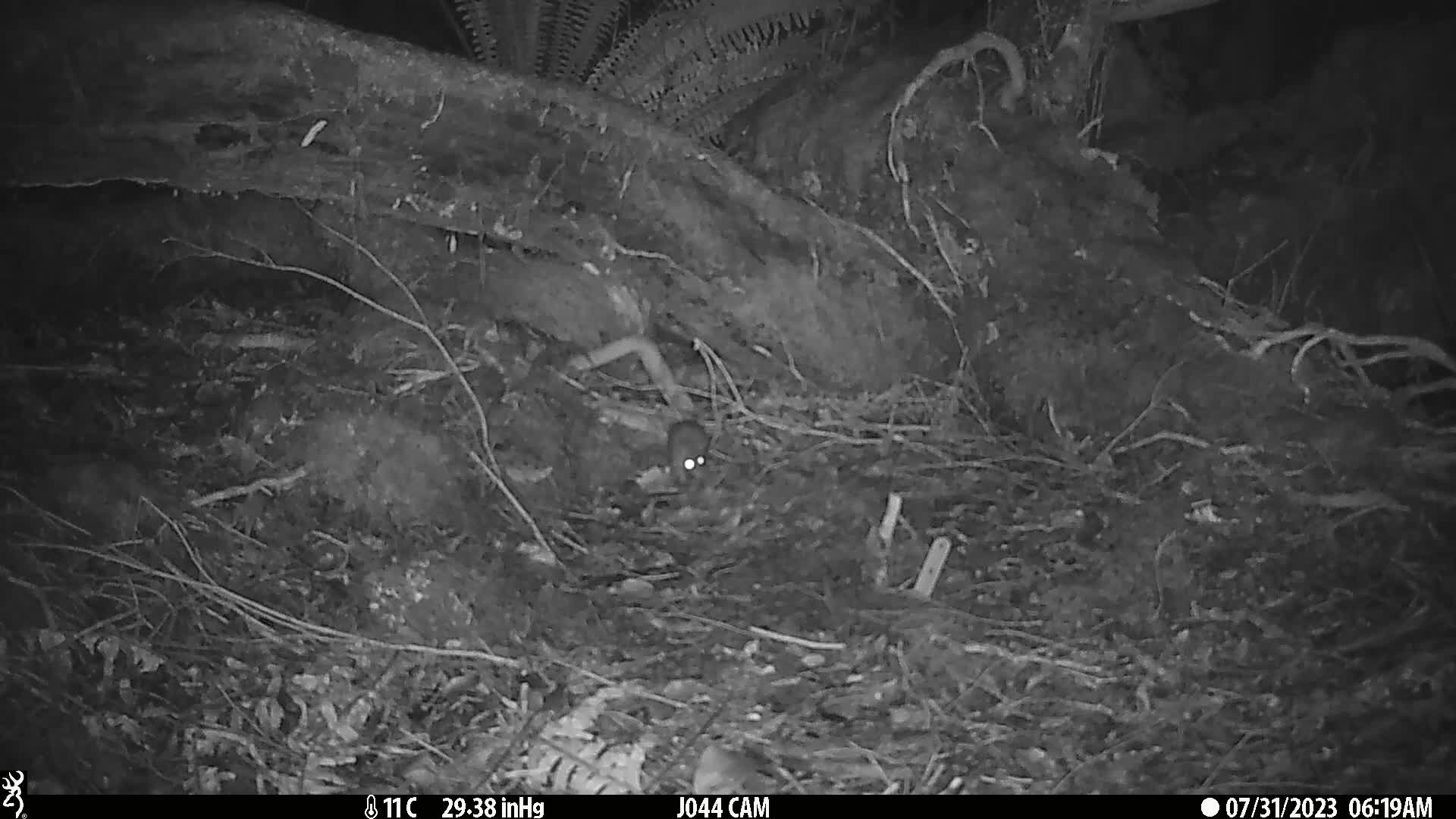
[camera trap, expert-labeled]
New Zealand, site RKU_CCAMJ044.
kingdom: Animalia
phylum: Chordata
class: Mammalia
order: Rodentia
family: Muridae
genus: Rattus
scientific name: Rattus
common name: rat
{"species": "rat (Rattus)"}